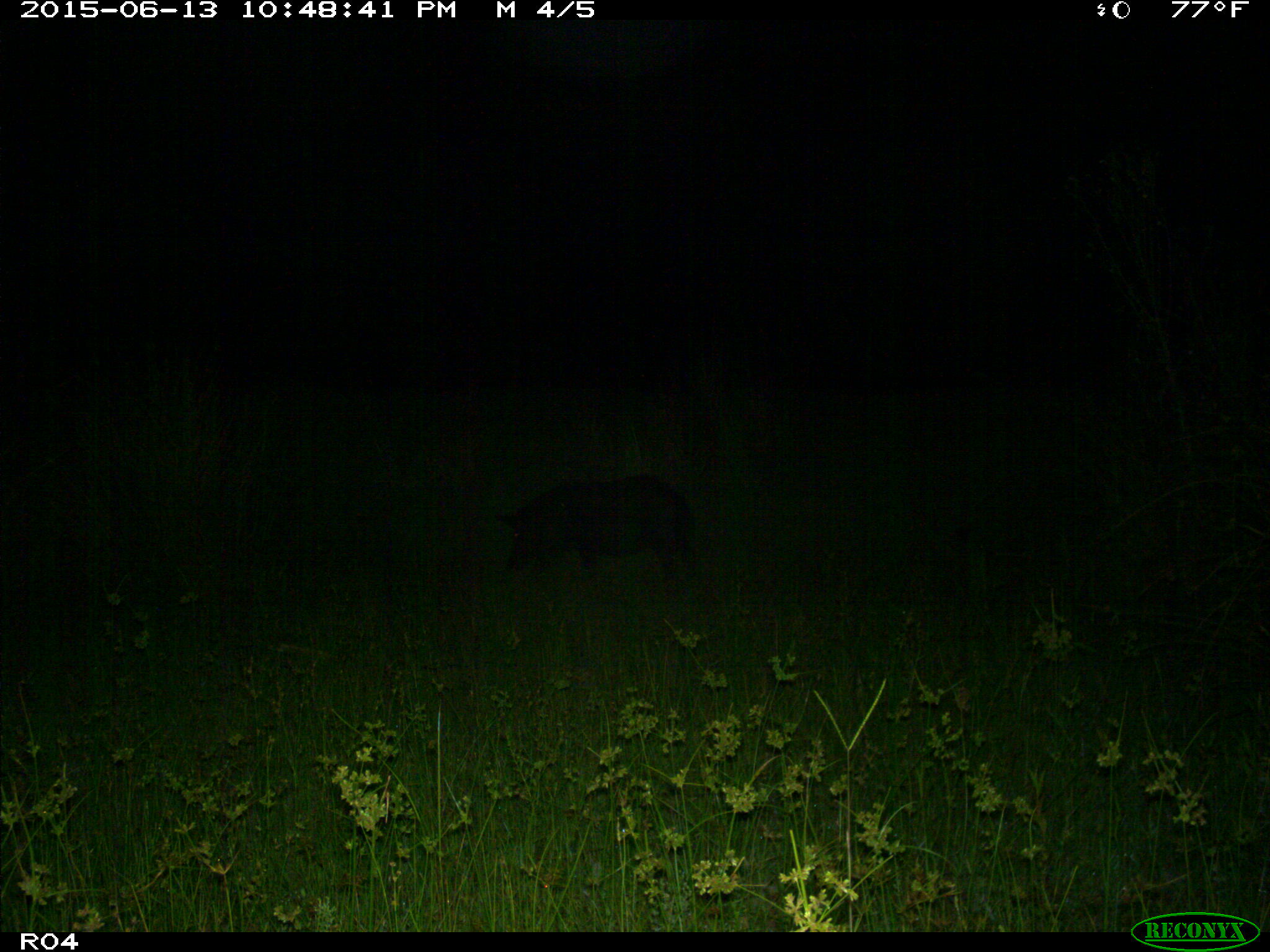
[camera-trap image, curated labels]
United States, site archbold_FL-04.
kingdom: Animalia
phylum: Chordata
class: Mammalia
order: Artiodactyla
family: Suidae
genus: Sus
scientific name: Sus scrofa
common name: wild boar